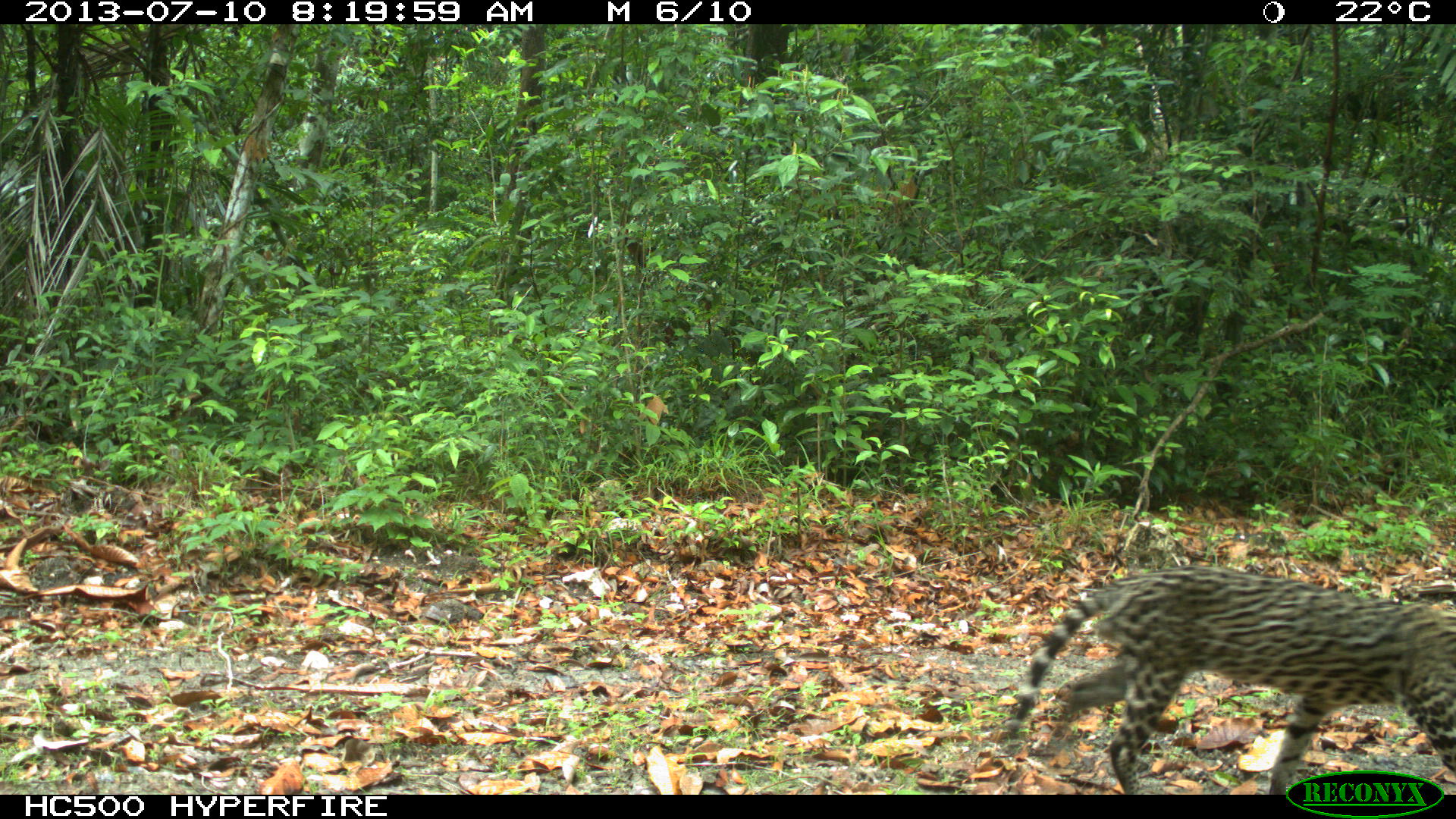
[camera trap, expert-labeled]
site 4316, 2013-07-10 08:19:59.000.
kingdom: Animalia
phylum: Chordata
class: Mammalia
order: Carnivora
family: Felidae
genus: Leopardus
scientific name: Leopardus pardalis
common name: ocelot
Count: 1.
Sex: male.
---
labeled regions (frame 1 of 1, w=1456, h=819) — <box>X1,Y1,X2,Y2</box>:
leopardus pardalis: <box>1003,564,1456,793</box>